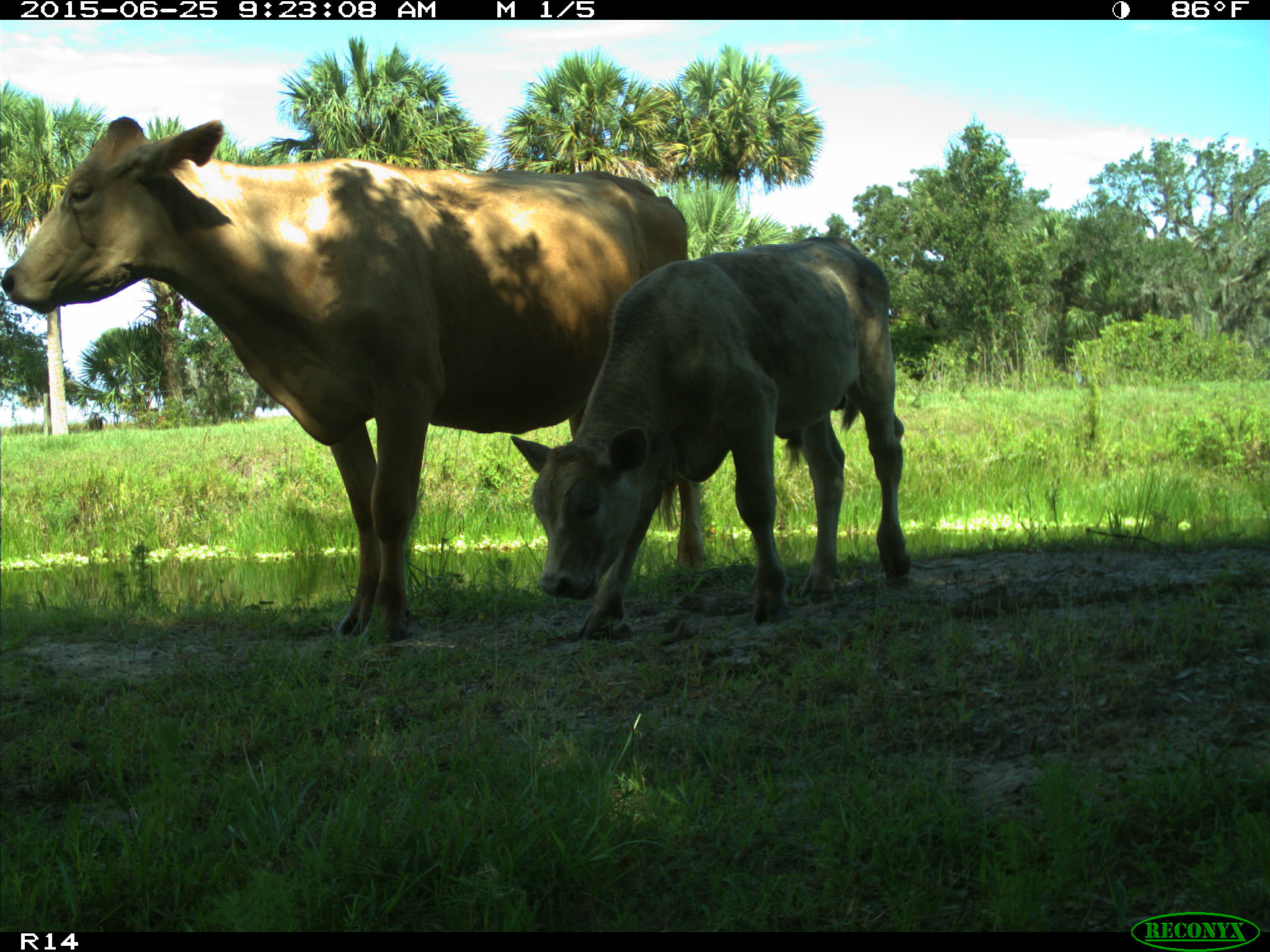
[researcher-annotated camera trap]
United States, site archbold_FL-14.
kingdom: Animalia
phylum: Chordata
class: Mammalia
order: Artiodactyla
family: Bovidae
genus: Bos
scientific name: Bos taurus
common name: domestic cow